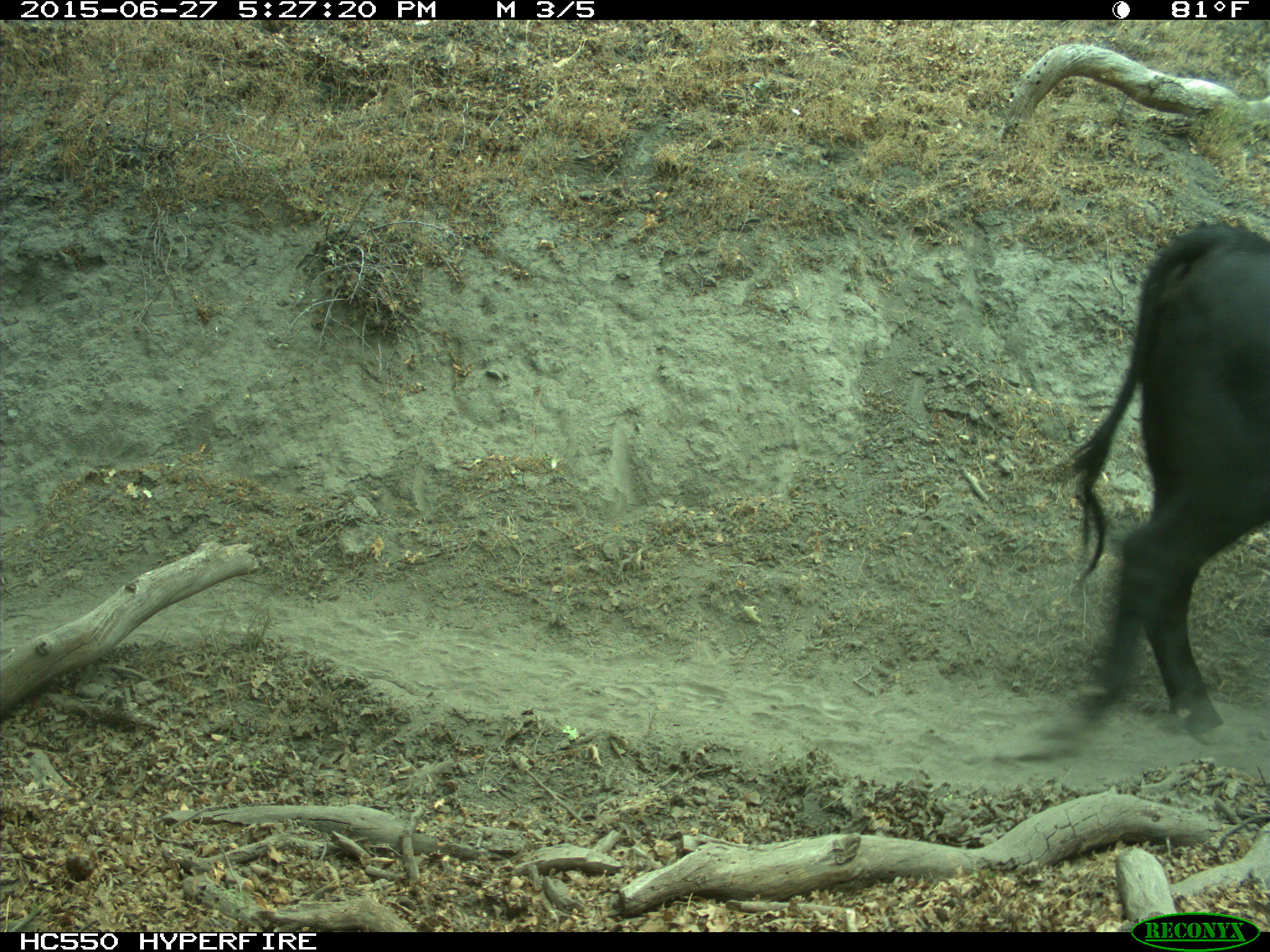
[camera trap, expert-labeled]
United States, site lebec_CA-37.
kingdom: Animalia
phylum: Chordata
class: Mammalia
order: Artiodactyla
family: Bovidae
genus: Bos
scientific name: Bos taurus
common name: domestic cow